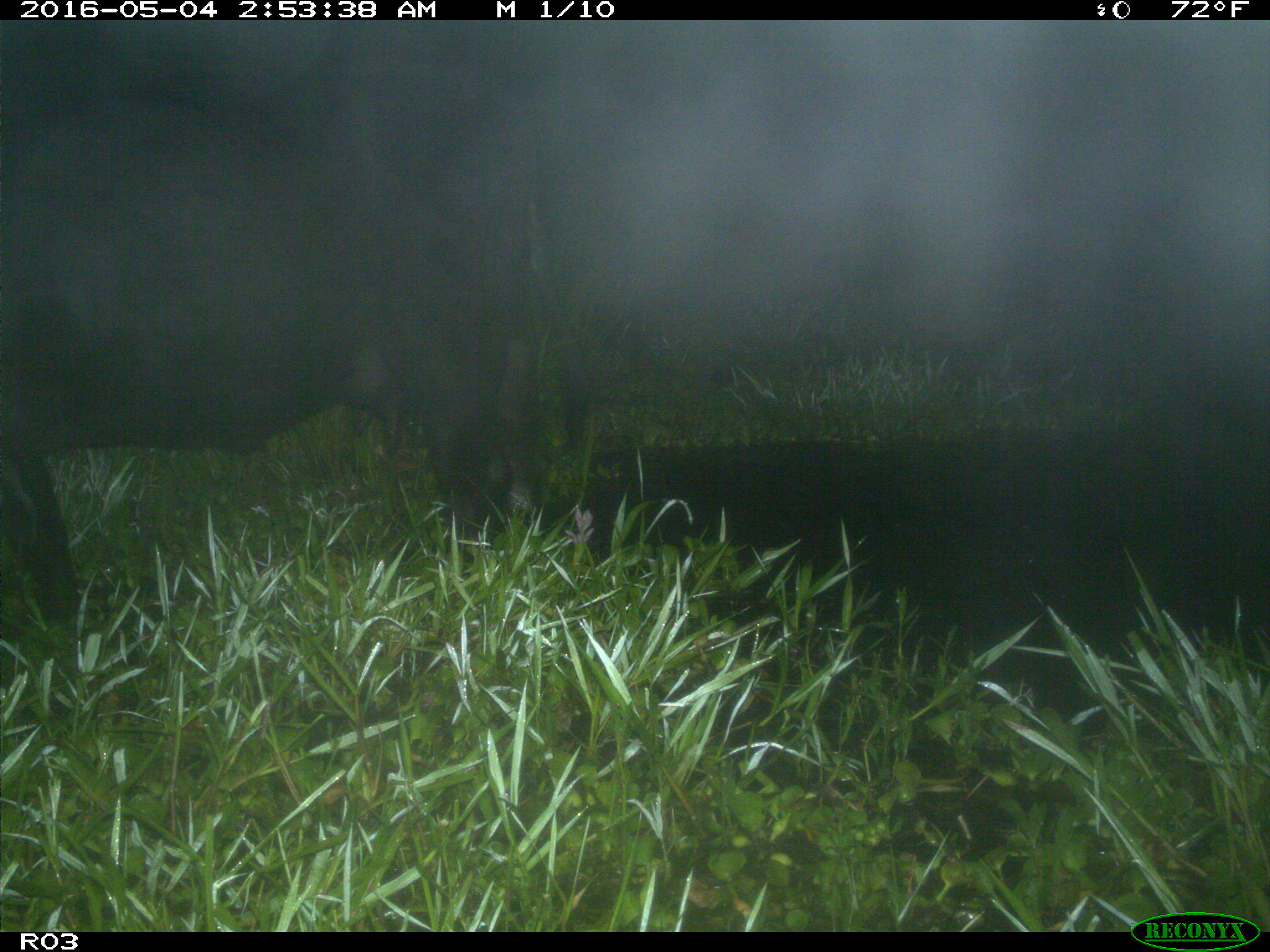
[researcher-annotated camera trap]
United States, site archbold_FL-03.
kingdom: Animalia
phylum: Chordata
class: Mammalia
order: Artiodactyla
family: Bovidae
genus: Bos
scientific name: Bos taurus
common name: domestic cow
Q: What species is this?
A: Bos taurus (domestic cow).